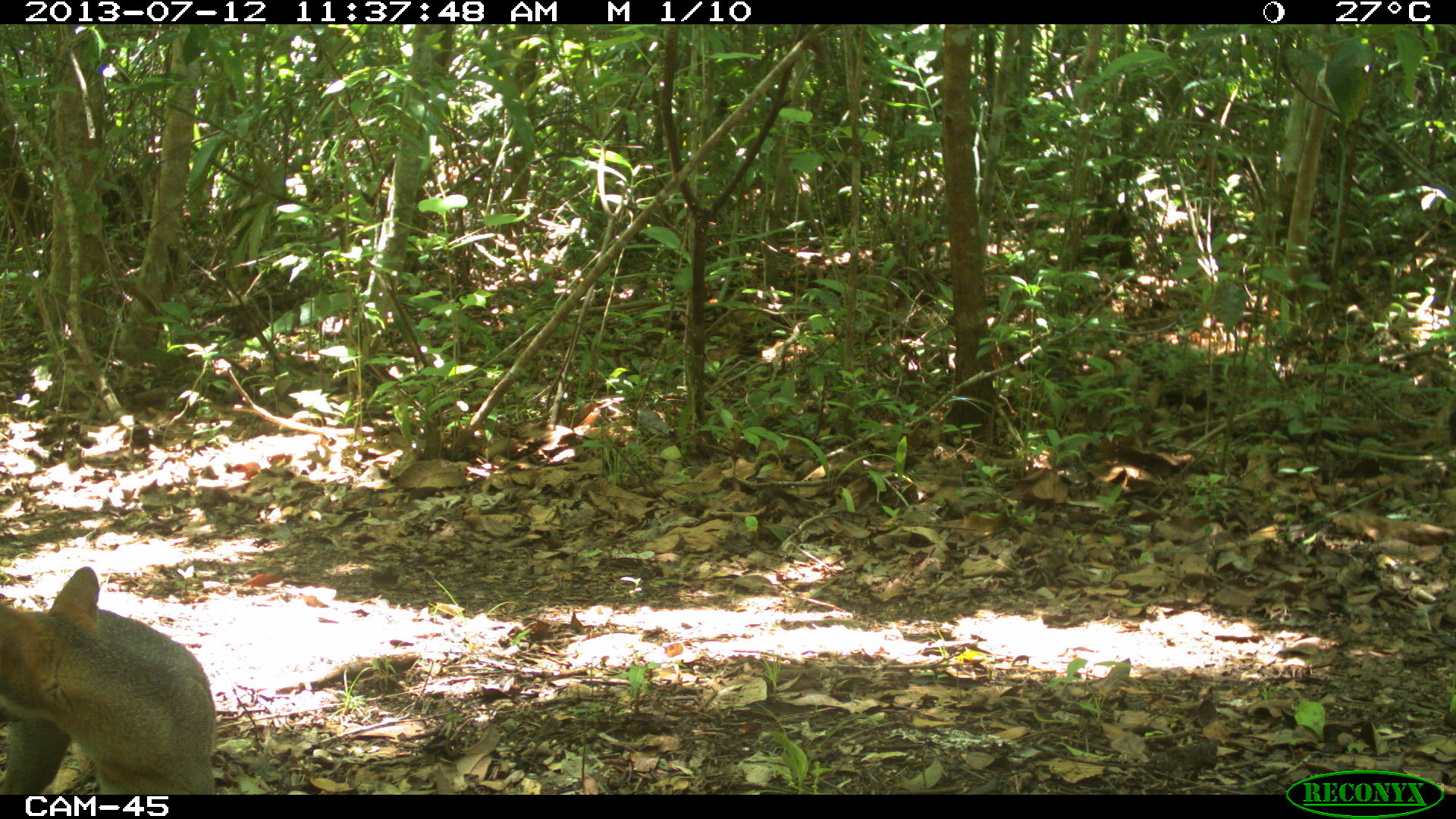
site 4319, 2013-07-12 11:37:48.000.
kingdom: Animalia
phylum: Chordata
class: Mammalia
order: Carnivora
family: Canidae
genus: Urocyon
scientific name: Urocyon cinereoargenteus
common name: gray fox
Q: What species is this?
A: Urocyon cinereoargenteus (gray fox).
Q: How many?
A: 1.